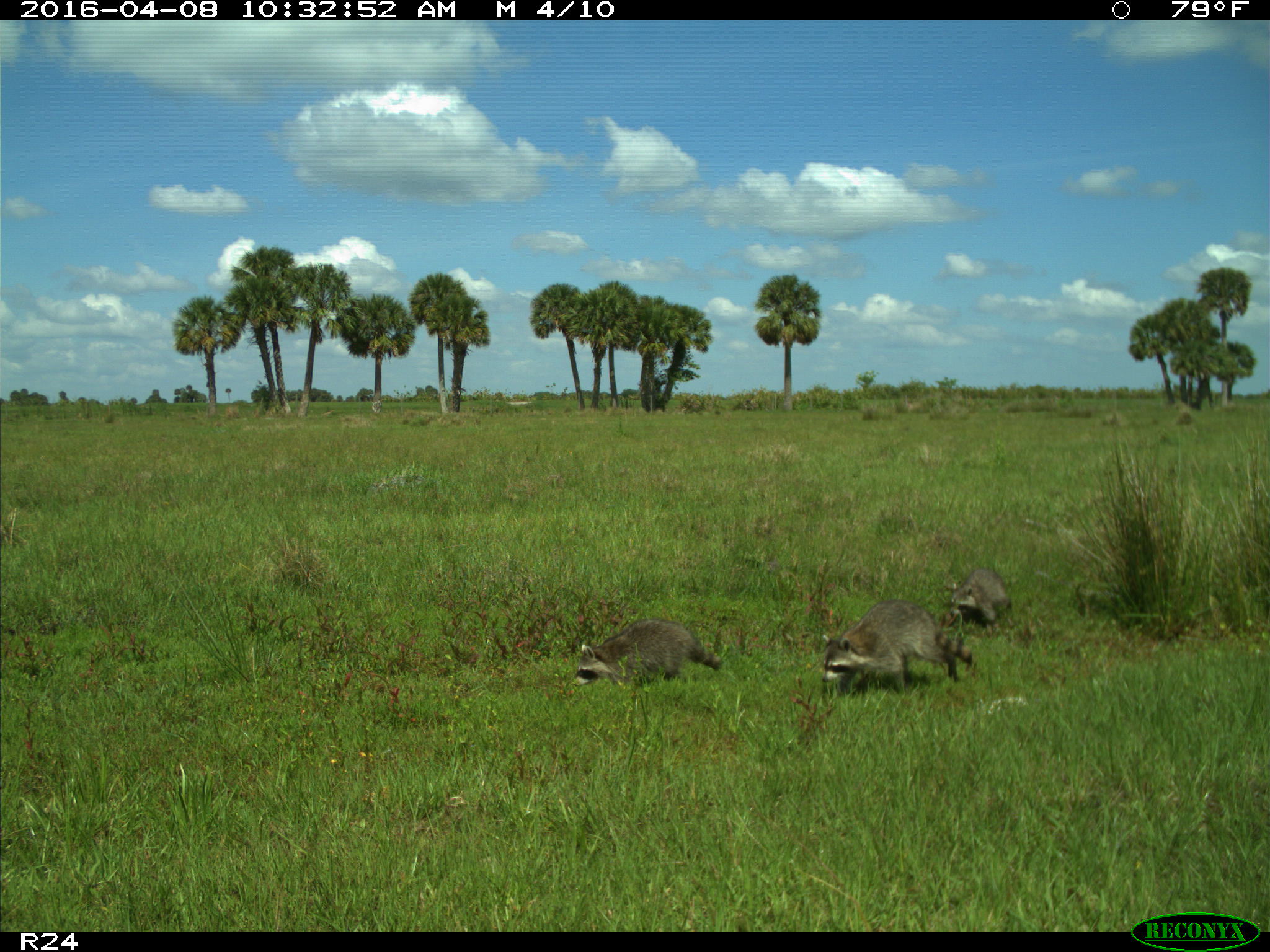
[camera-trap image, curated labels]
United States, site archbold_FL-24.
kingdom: Animalia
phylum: Chordata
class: Mammalia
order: Carnivora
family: Procyonidae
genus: Procyon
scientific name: Procyon lotor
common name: common raccoon